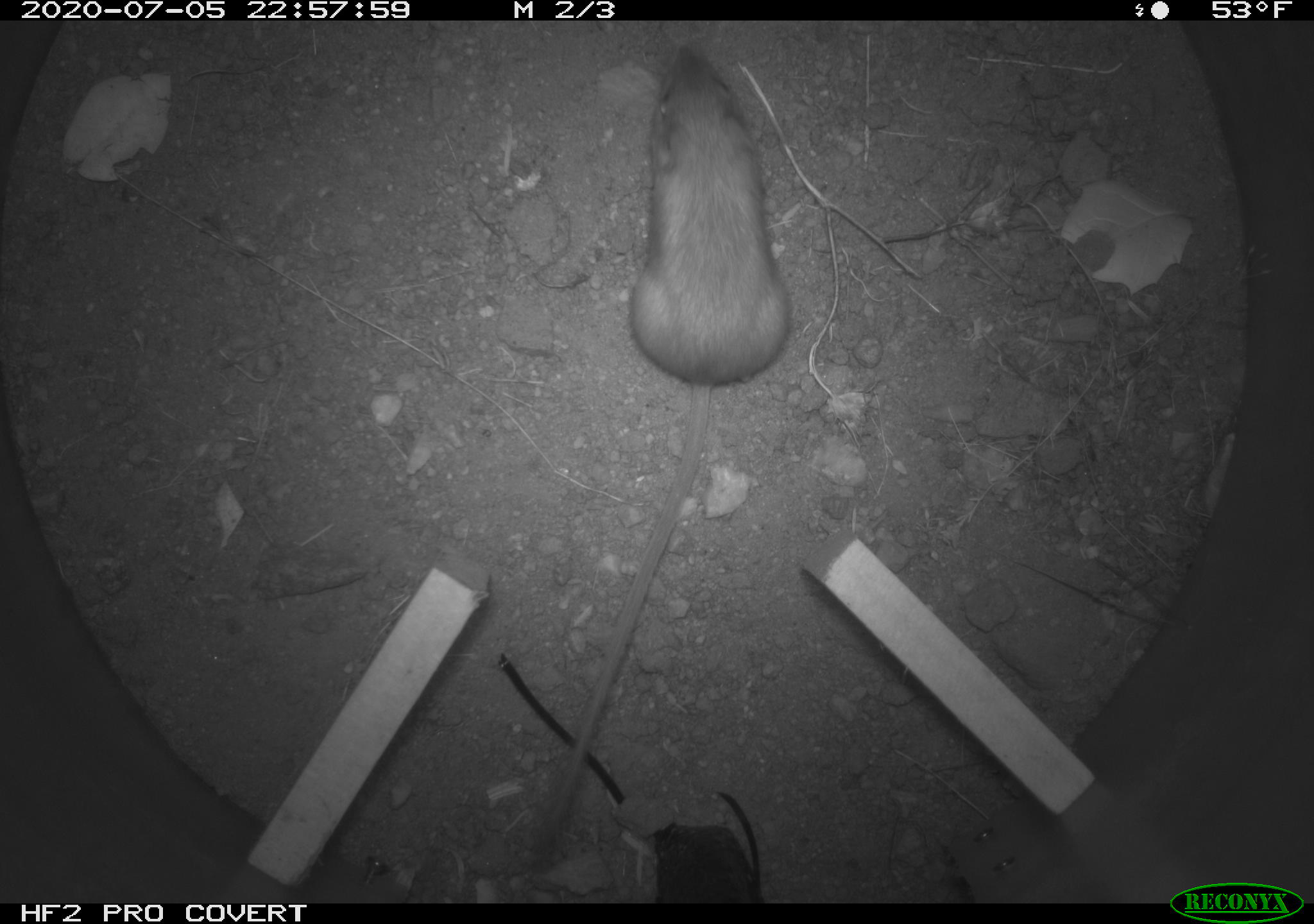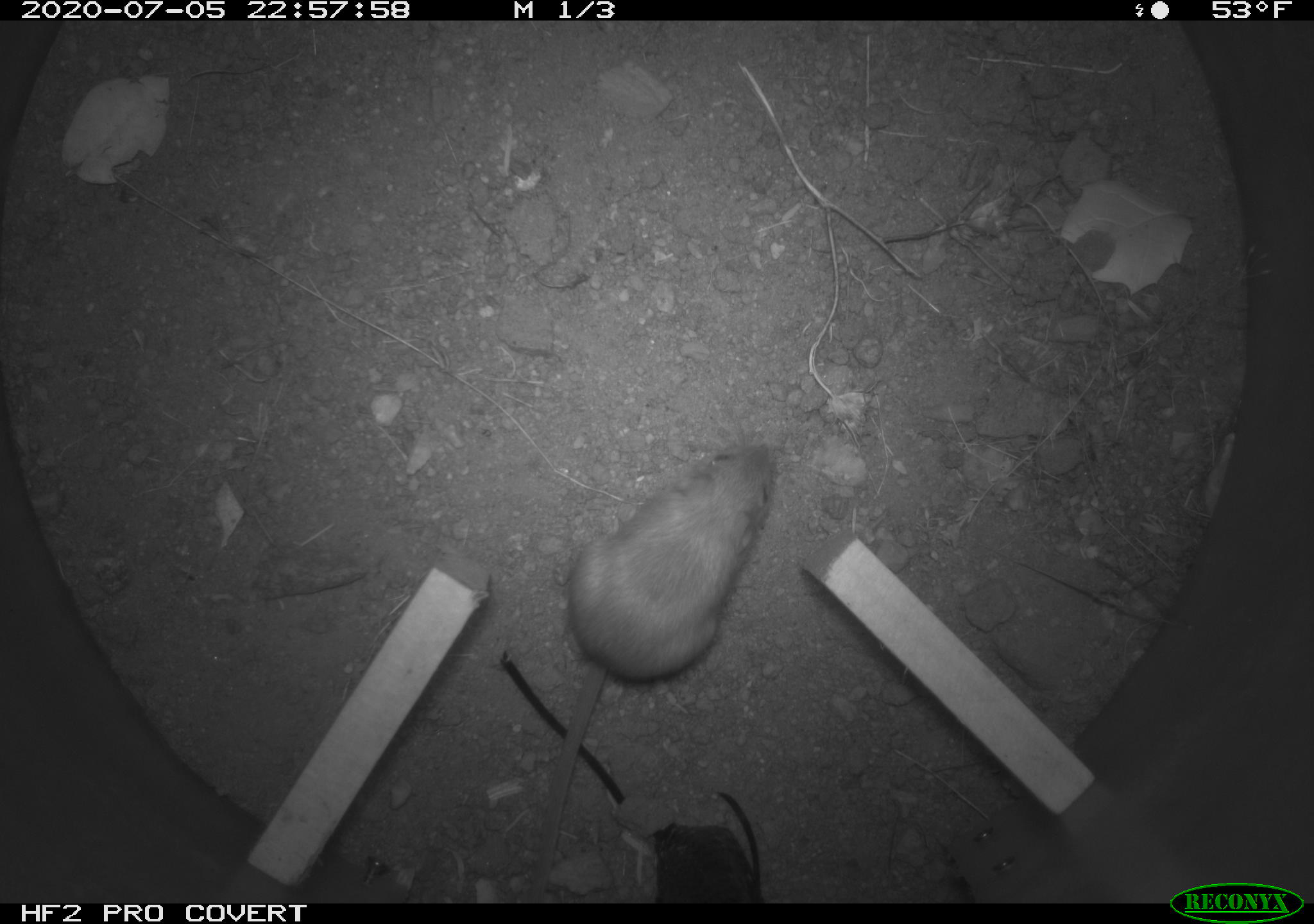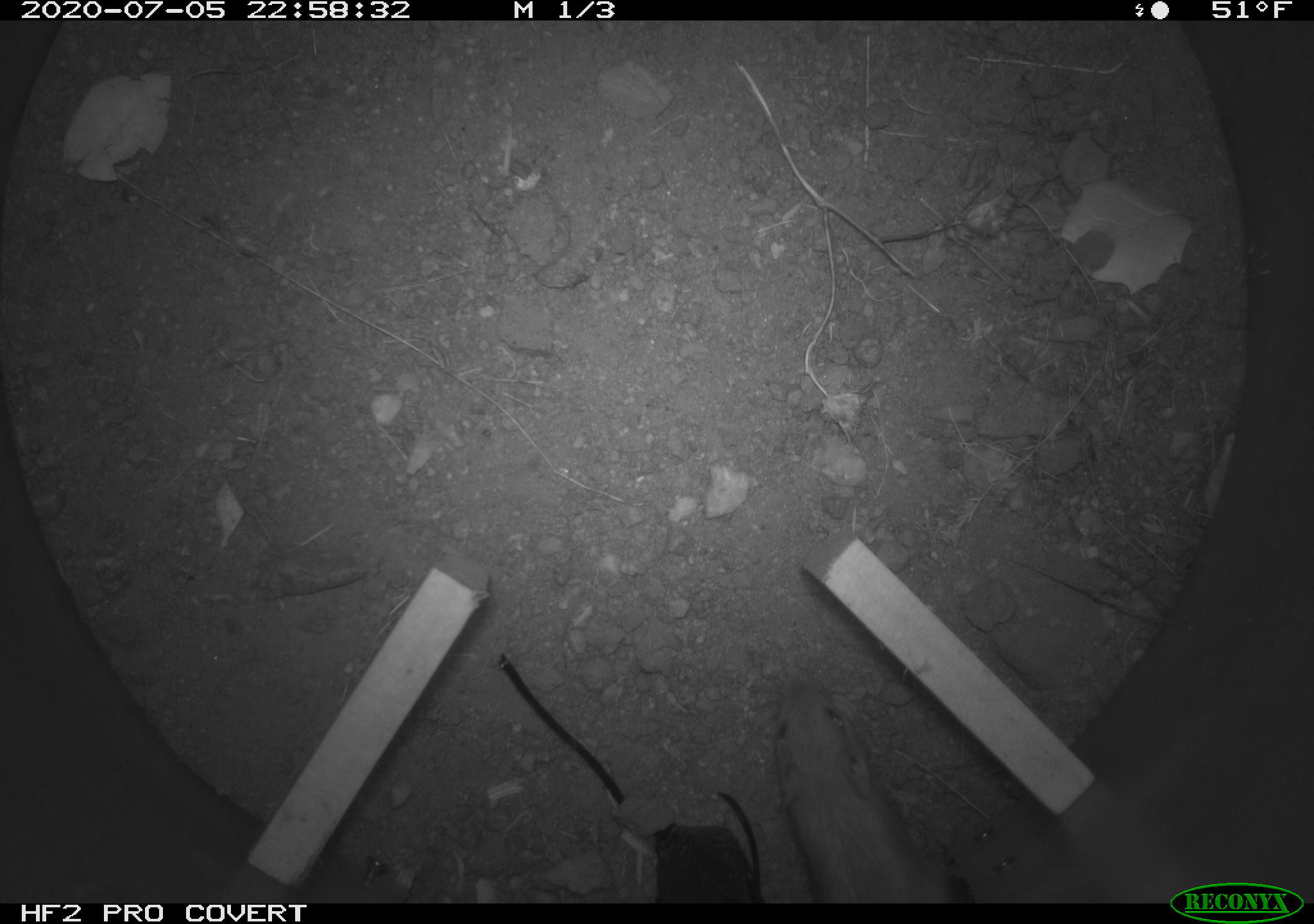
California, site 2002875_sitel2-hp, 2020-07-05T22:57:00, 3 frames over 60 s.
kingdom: Animalia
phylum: Chordata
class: Mammalia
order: Rodentia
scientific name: Rodentia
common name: rodent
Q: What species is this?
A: Rodent (Rodentia).